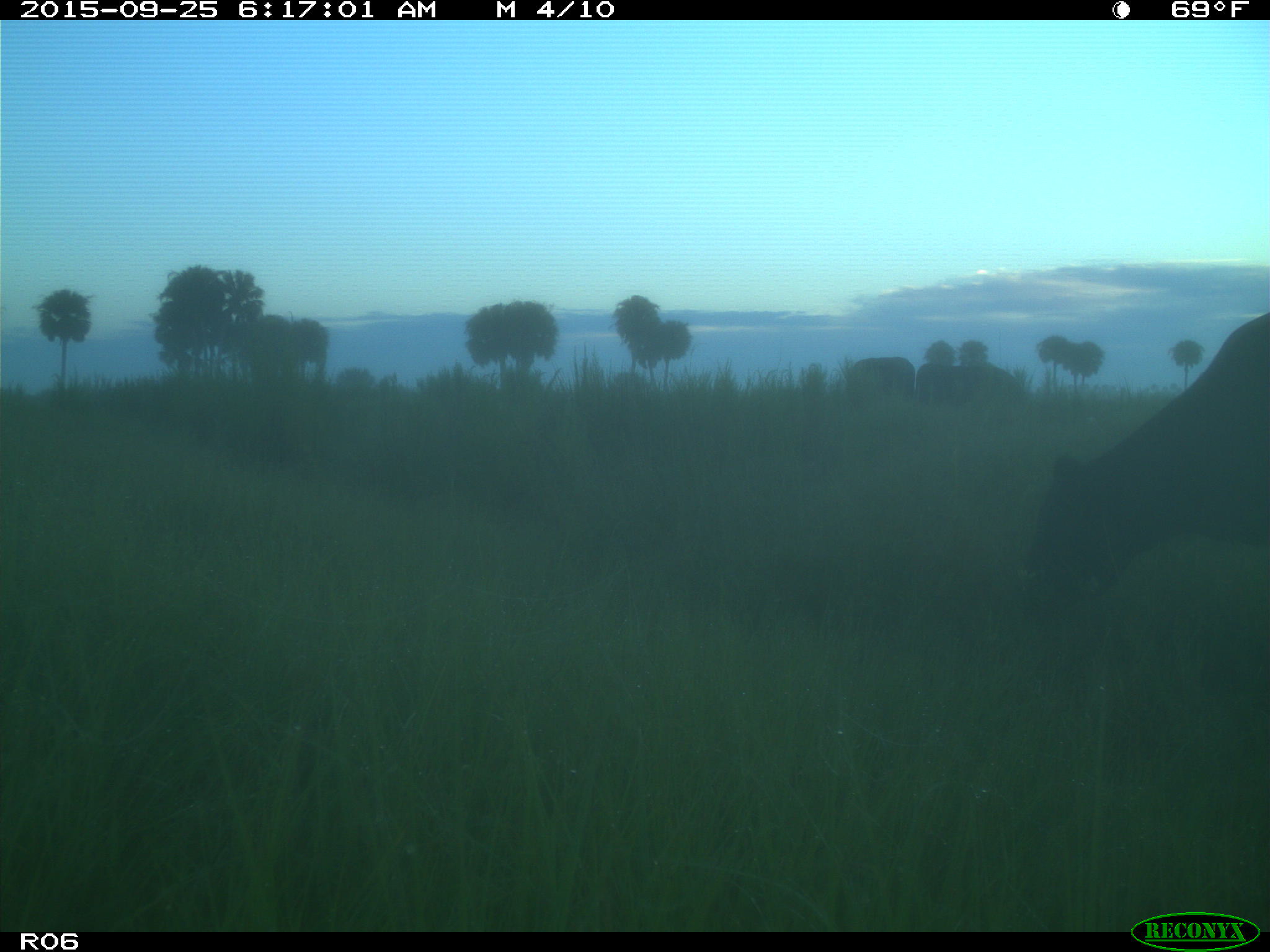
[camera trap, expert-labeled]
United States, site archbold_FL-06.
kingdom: Animalia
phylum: Chordata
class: Mammalia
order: Artiodactyla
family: Bovidae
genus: Bos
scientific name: Bos taurus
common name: domestic cow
Bos taurus (domestic cow).